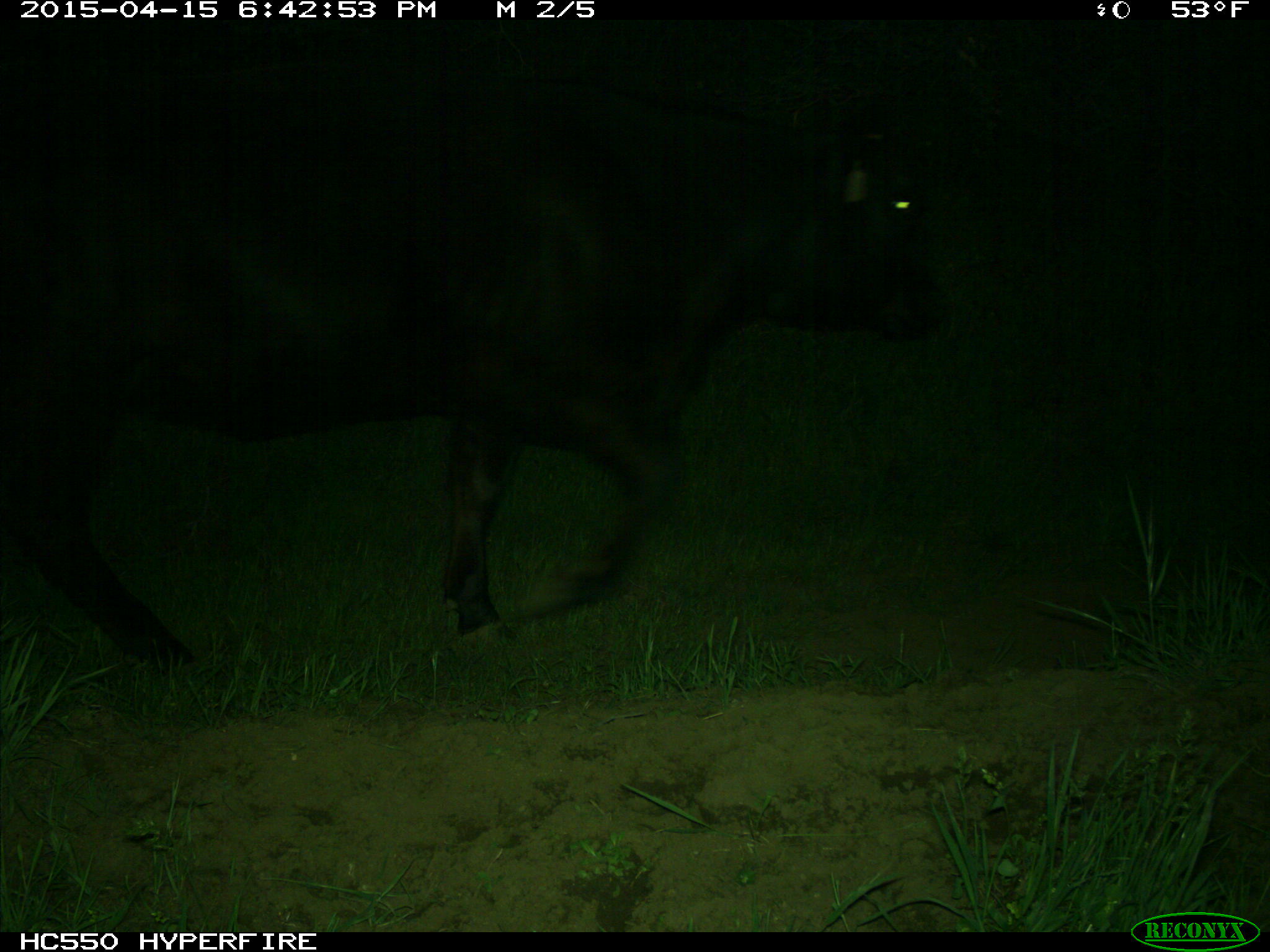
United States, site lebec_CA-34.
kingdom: Animalia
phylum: Chordata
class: Mammalia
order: Artiodactyla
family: Bovidae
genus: Bos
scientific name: Bos taurus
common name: domestic cow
Bos taurus (domestic cow).